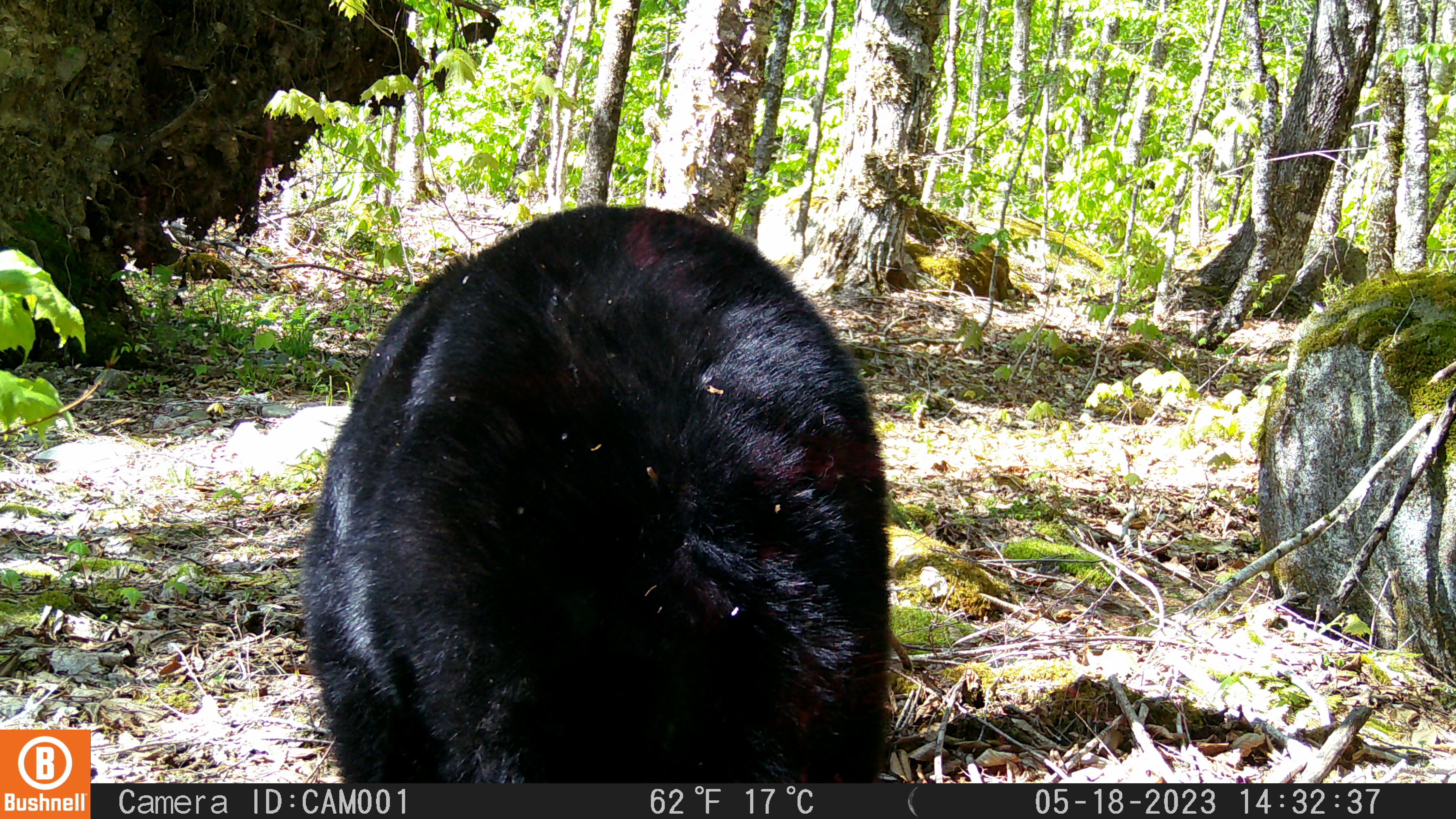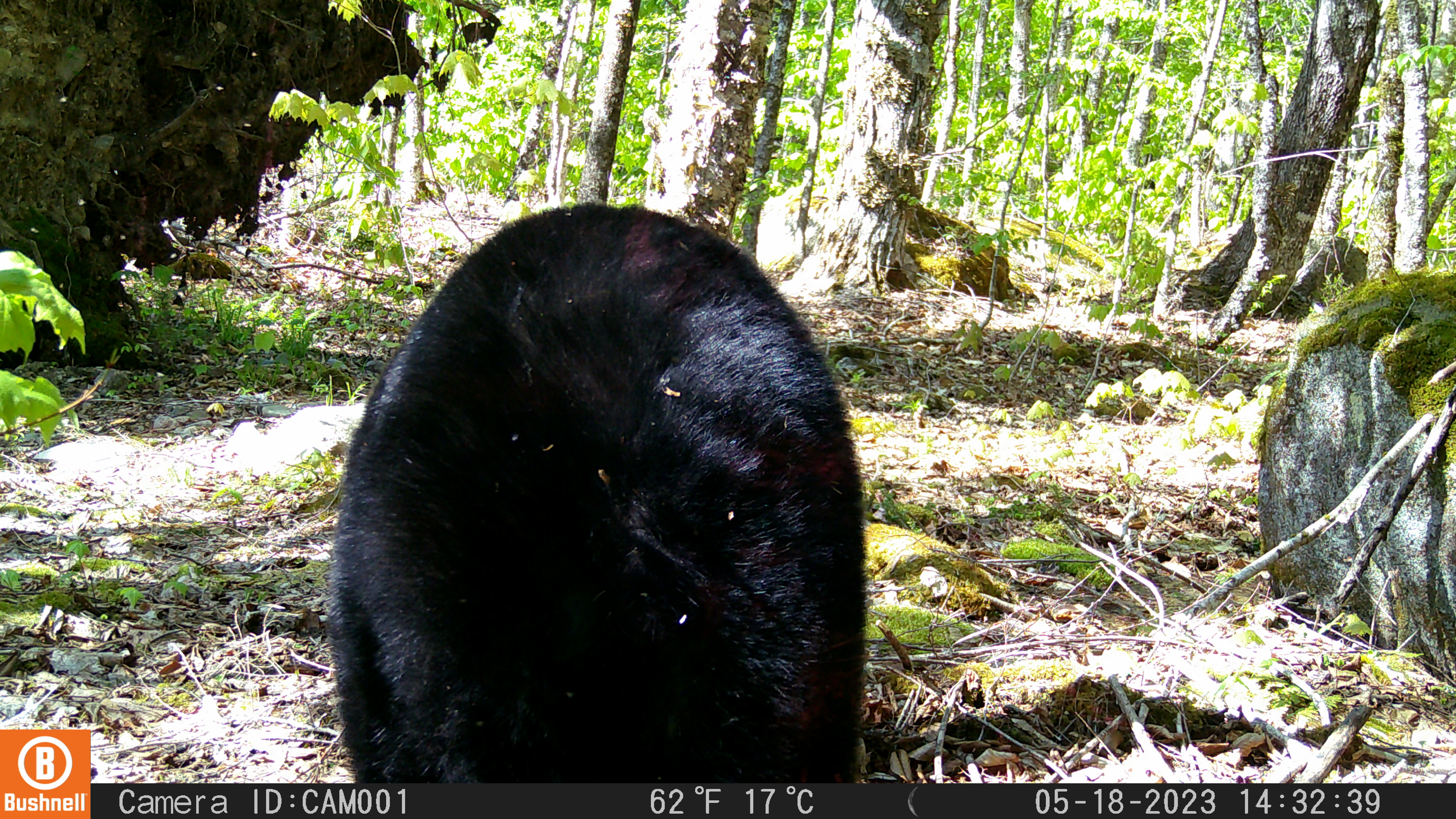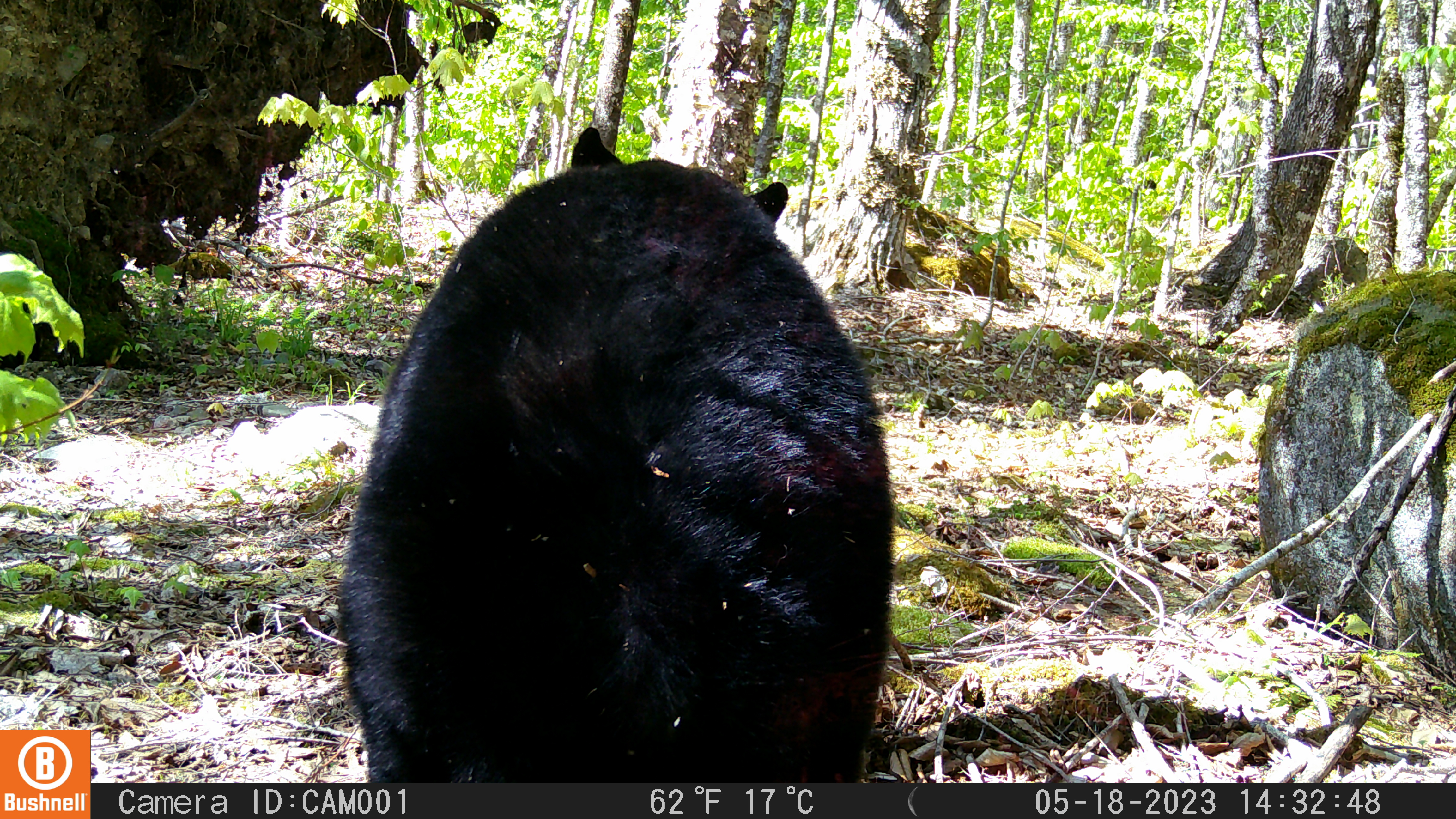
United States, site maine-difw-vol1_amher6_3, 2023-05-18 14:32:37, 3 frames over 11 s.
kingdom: Animalia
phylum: Chordata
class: Mammalia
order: Carnivora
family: Ursidae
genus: Ursus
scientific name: Ursus americanus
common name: black bear